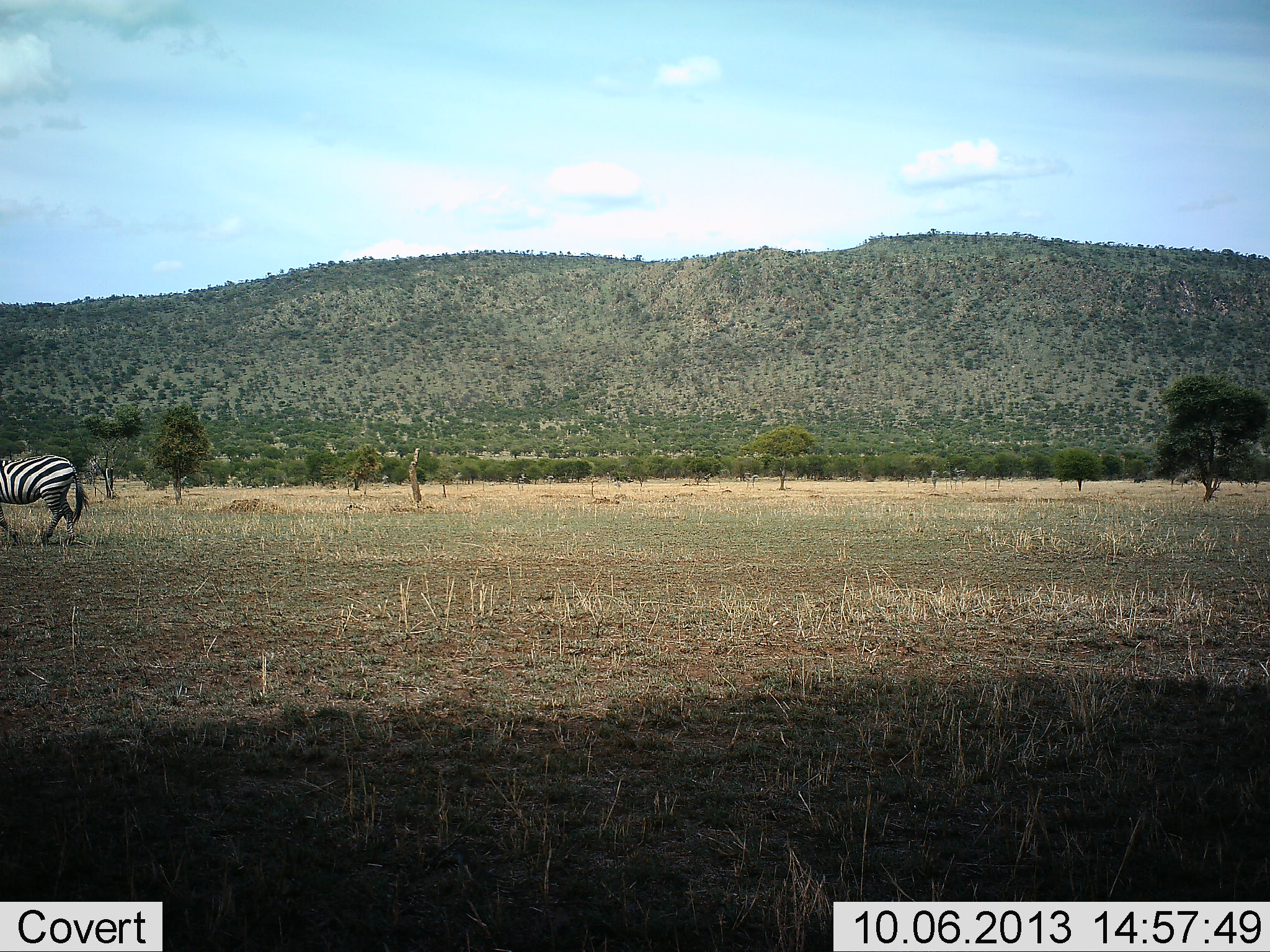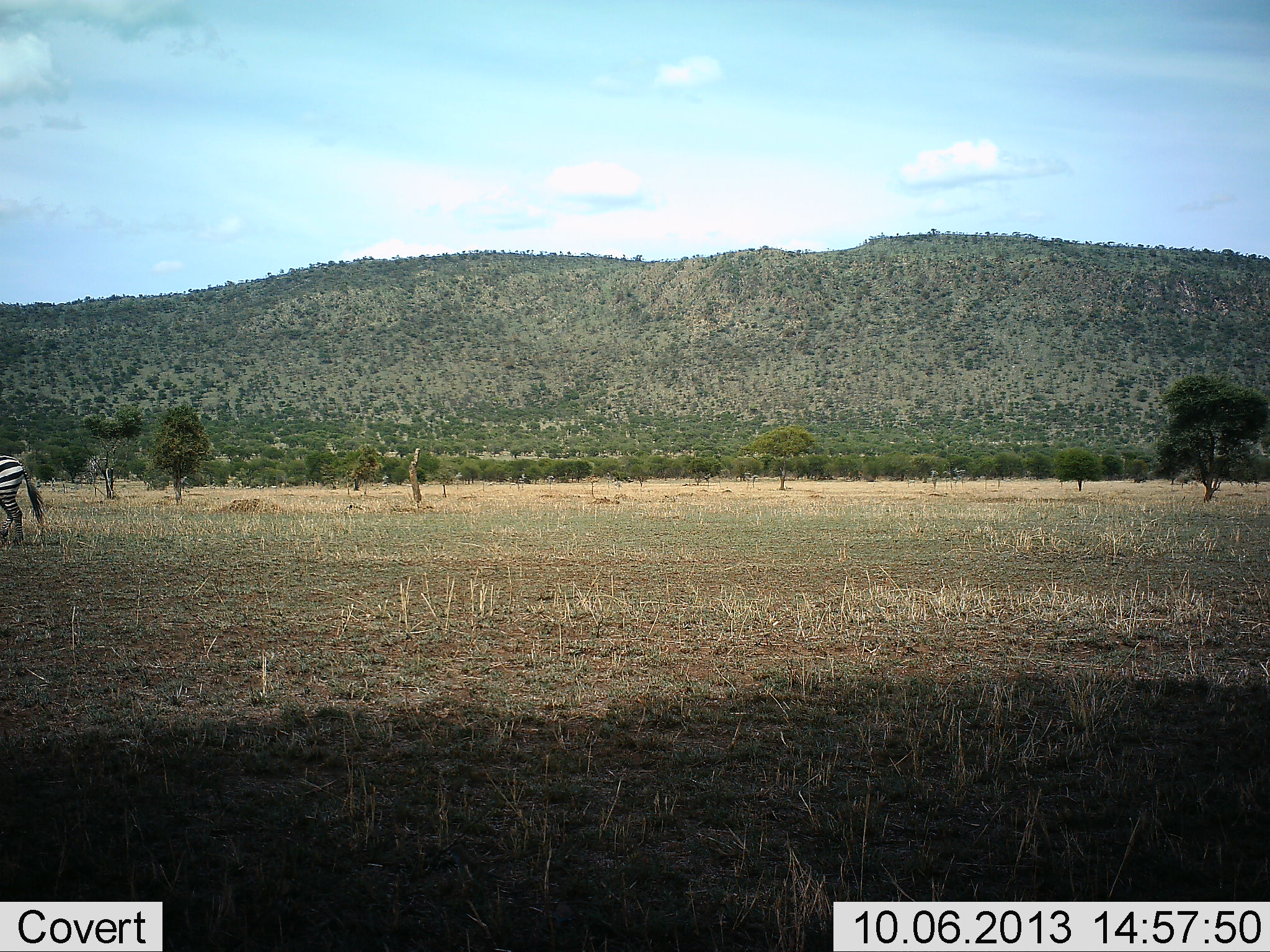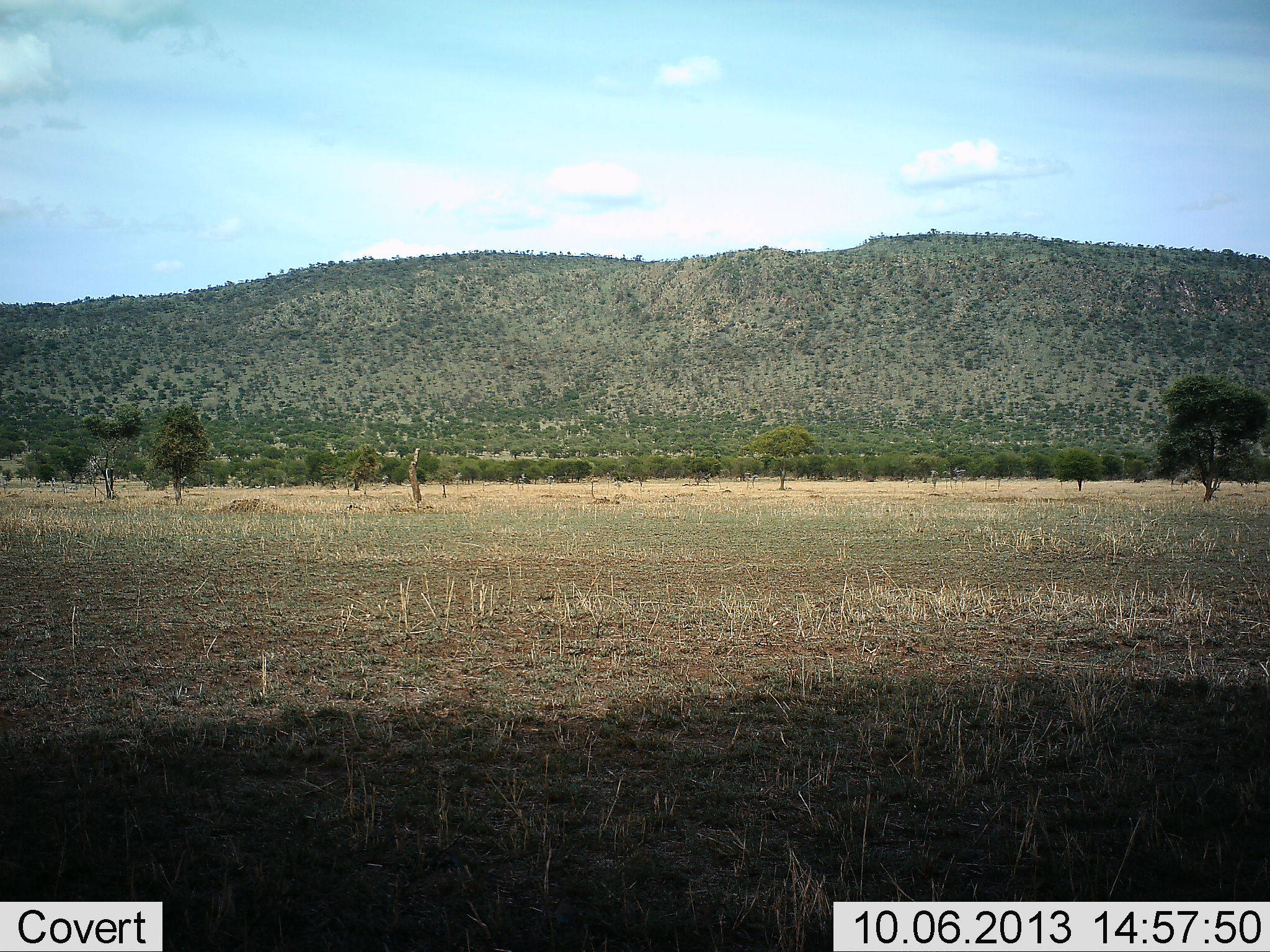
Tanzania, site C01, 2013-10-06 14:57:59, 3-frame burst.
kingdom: Animalia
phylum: Chordata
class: Mammalia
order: Perissodactyla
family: Equidae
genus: Equus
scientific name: Equus quagga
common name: plains zebra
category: zebra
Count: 1.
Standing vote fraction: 0%.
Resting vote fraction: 0%.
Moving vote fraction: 96%.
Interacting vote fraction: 0%.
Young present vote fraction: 0%.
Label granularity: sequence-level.